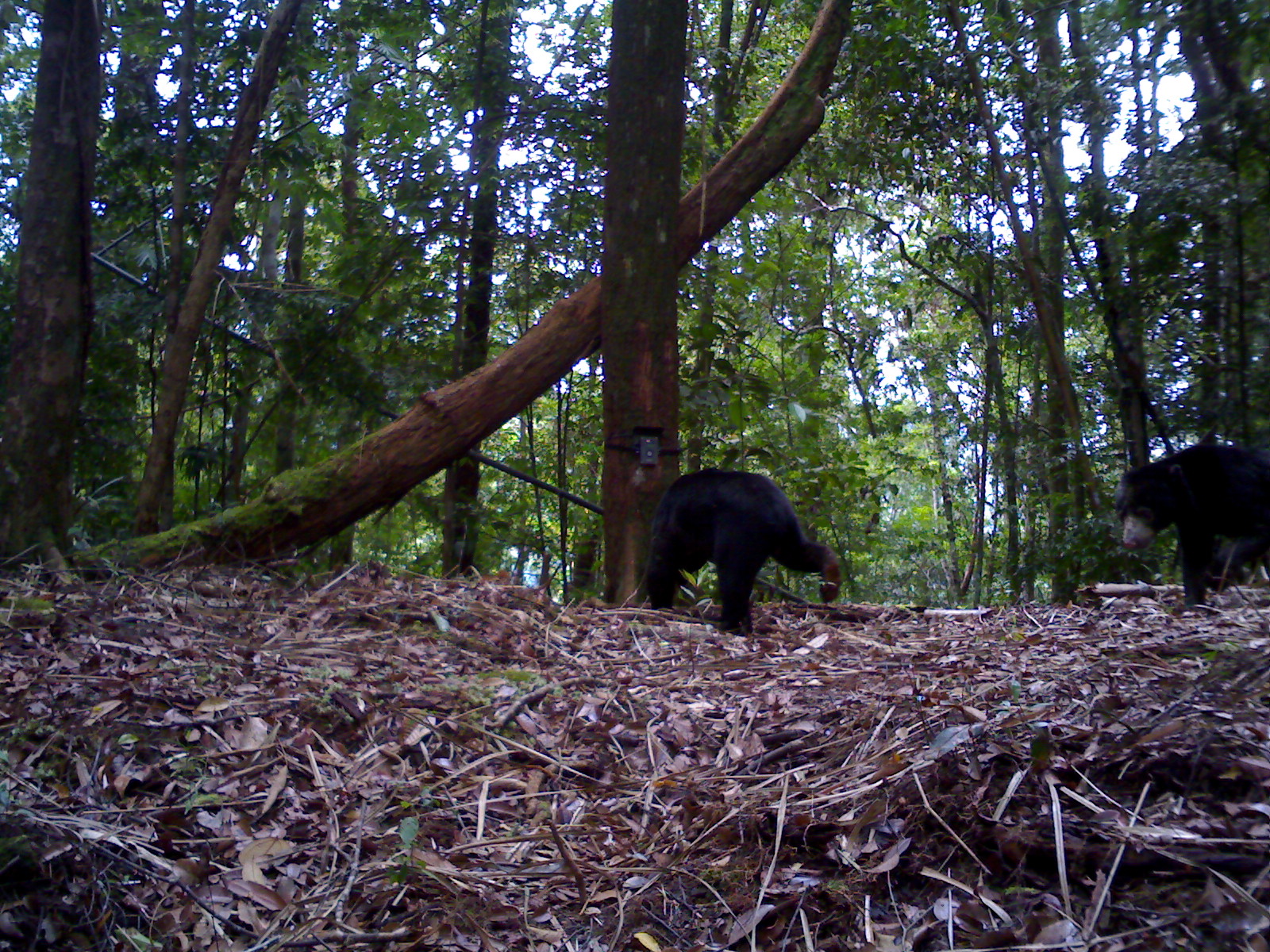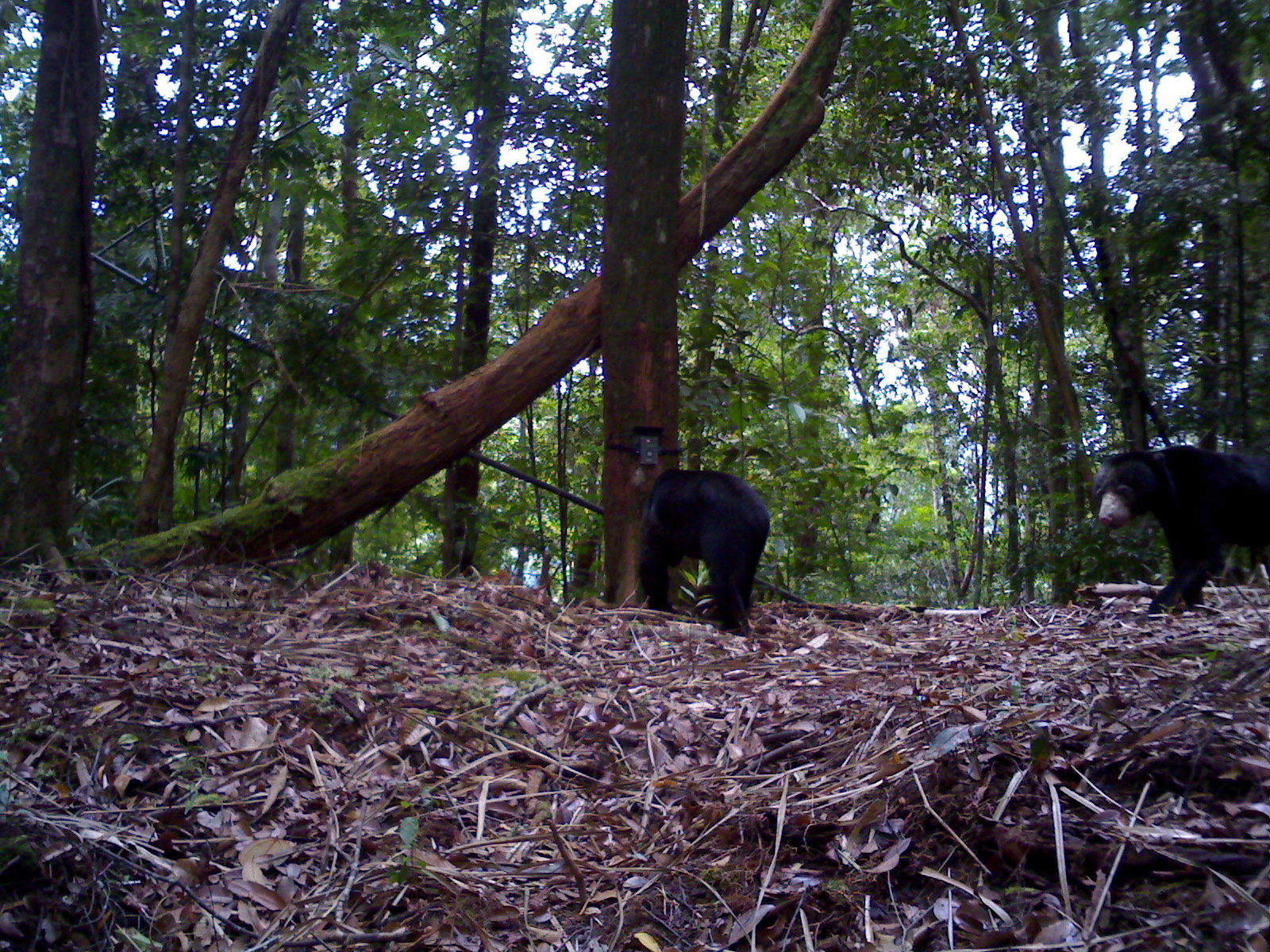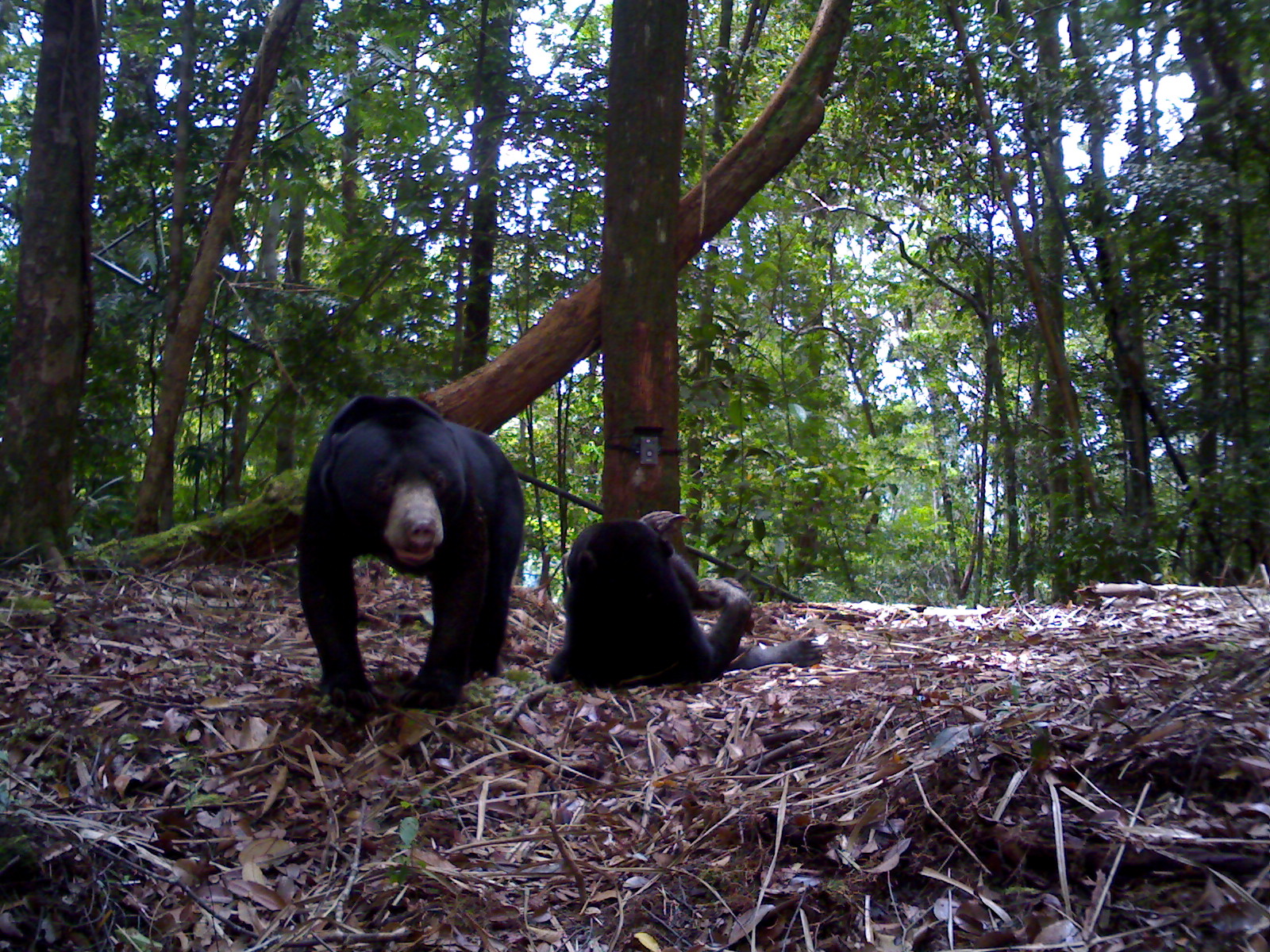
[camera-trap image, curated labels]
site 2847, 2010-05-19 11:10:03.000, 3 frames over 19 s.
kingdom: Animalia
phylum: Chordata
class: Mammalia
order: Carnivora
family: Ursidae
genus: Helarctos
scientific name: Helarctos malayanus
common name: sun bear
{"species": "Helarctos malayanus (sun bear)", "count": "2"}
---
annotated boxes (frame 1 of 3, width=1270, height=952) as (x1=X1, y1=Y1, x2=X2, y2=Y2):
helarctos malayanus: (x1=644, y1=465, x2=841, y2=637); (x1=1116, y1=443, x2=1270, y2=609)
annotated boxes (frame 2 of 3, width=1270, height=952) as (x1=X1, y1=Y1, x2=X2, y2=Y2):
helarctos malayanus: (x1=1088, y1=442, x2=1270, y2=613); (x1=636, y1=466, x2=771, y2=633)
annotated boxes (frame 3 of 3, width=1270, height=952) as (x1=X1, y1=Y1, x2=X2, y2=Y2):
helarctos malayanus: (x1=293, y1=392, x2=524, y2=716); (x1=543, y1=509, x2=828, y2=690)